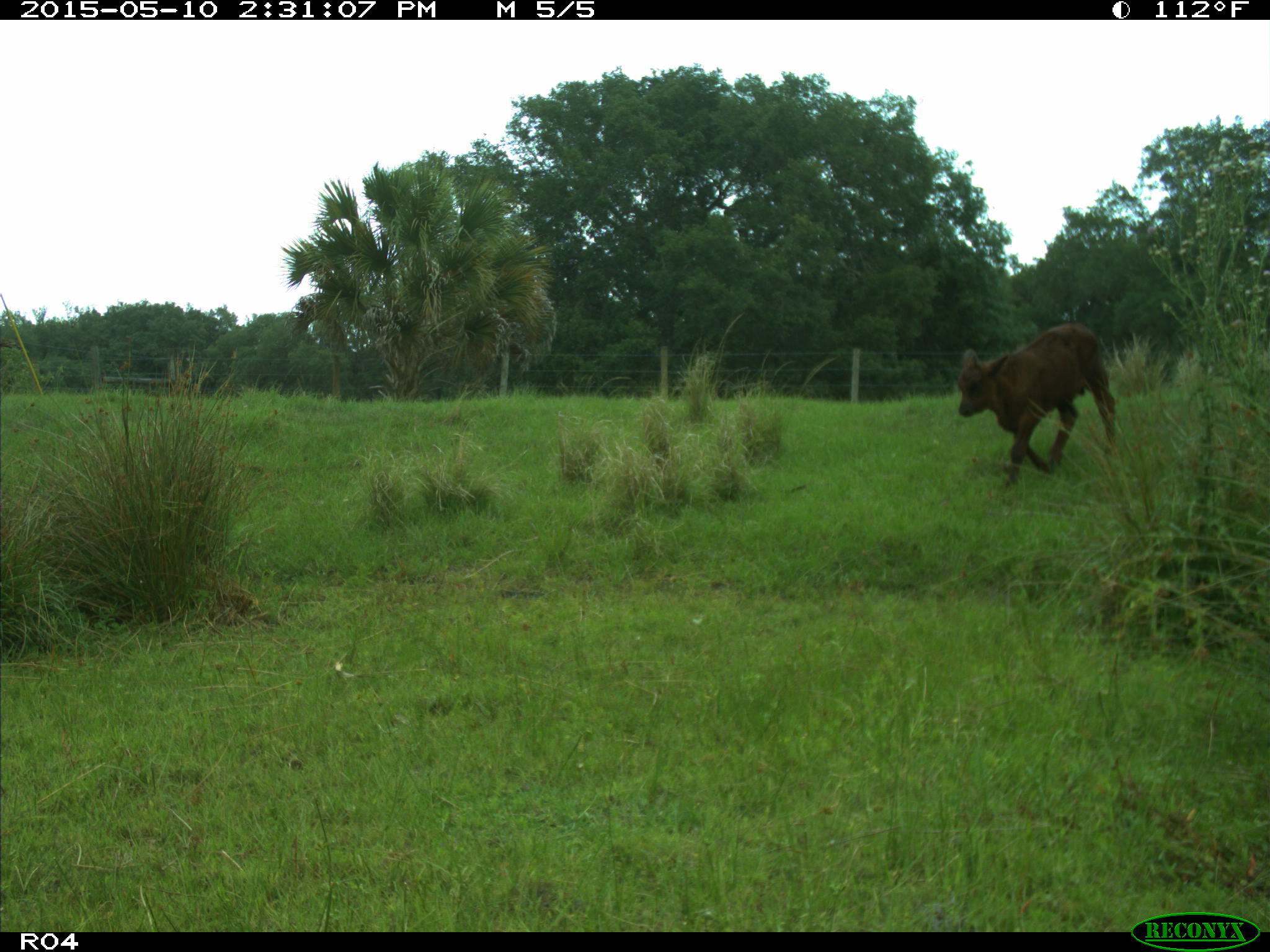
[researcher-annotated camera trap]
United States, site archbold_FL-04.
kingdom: Animalia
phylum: Chordata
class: Mammalia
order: Artiodactyla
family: Bovidae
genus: Bos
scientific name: Bos taurus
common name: domestic cow